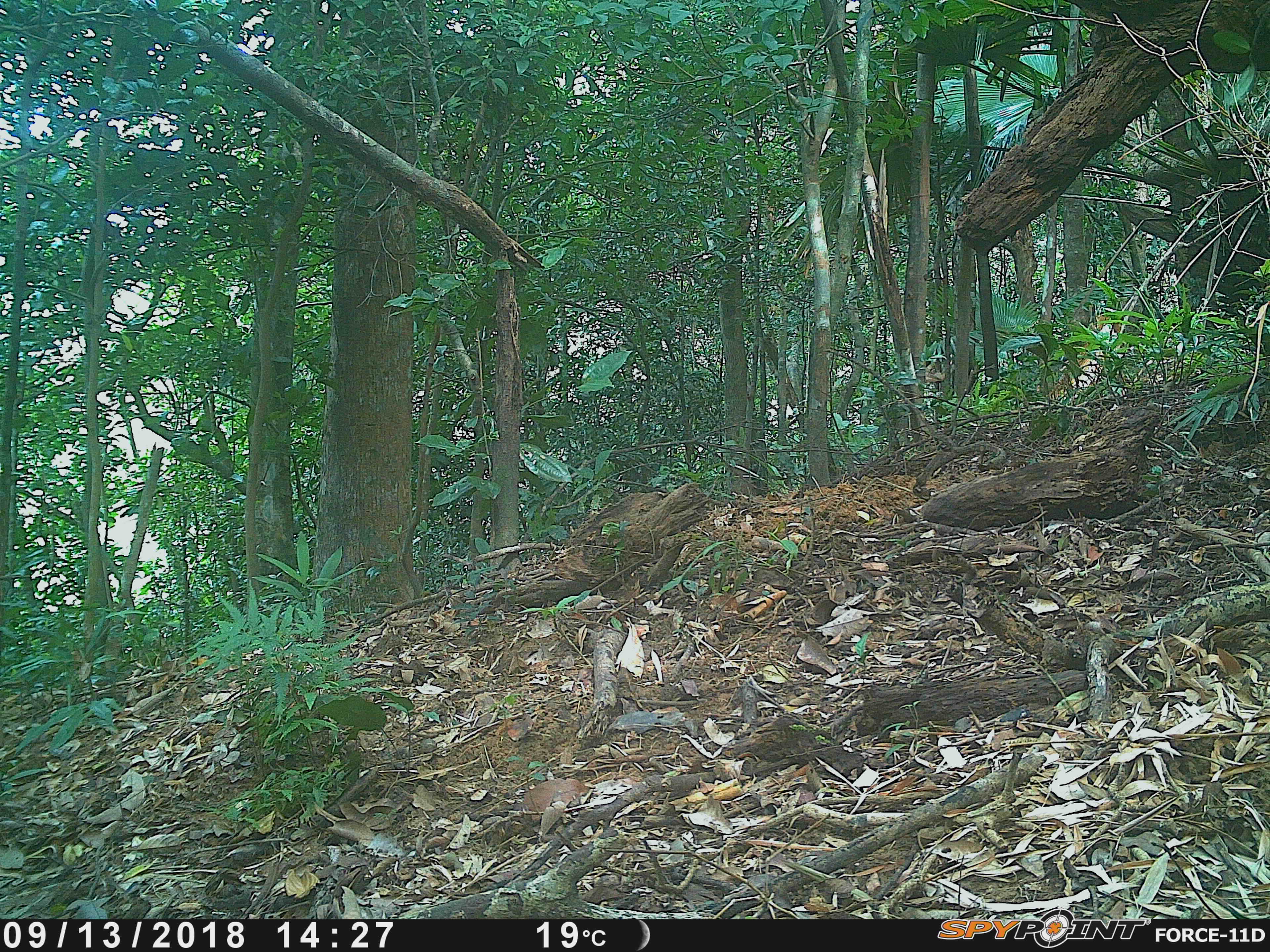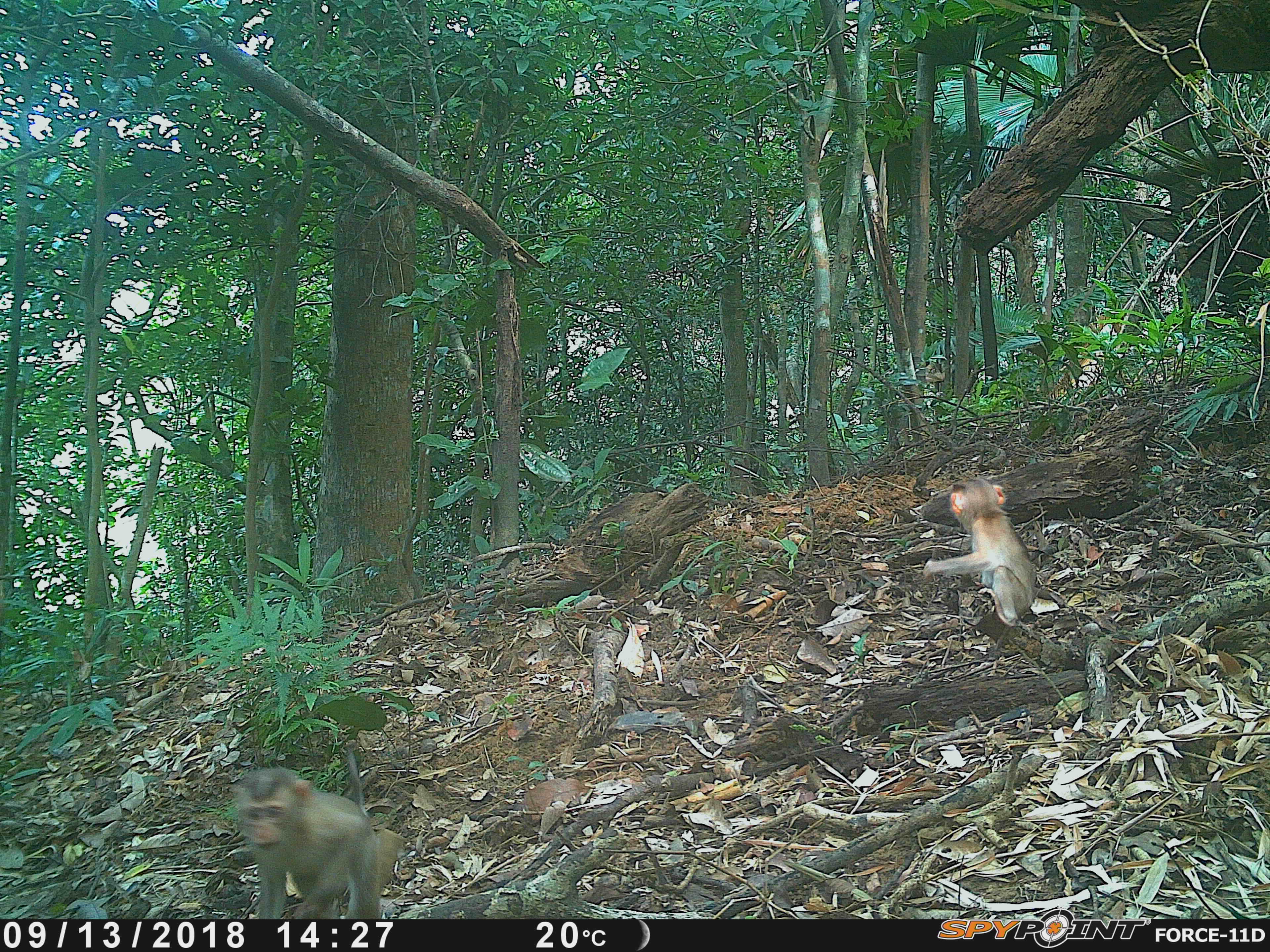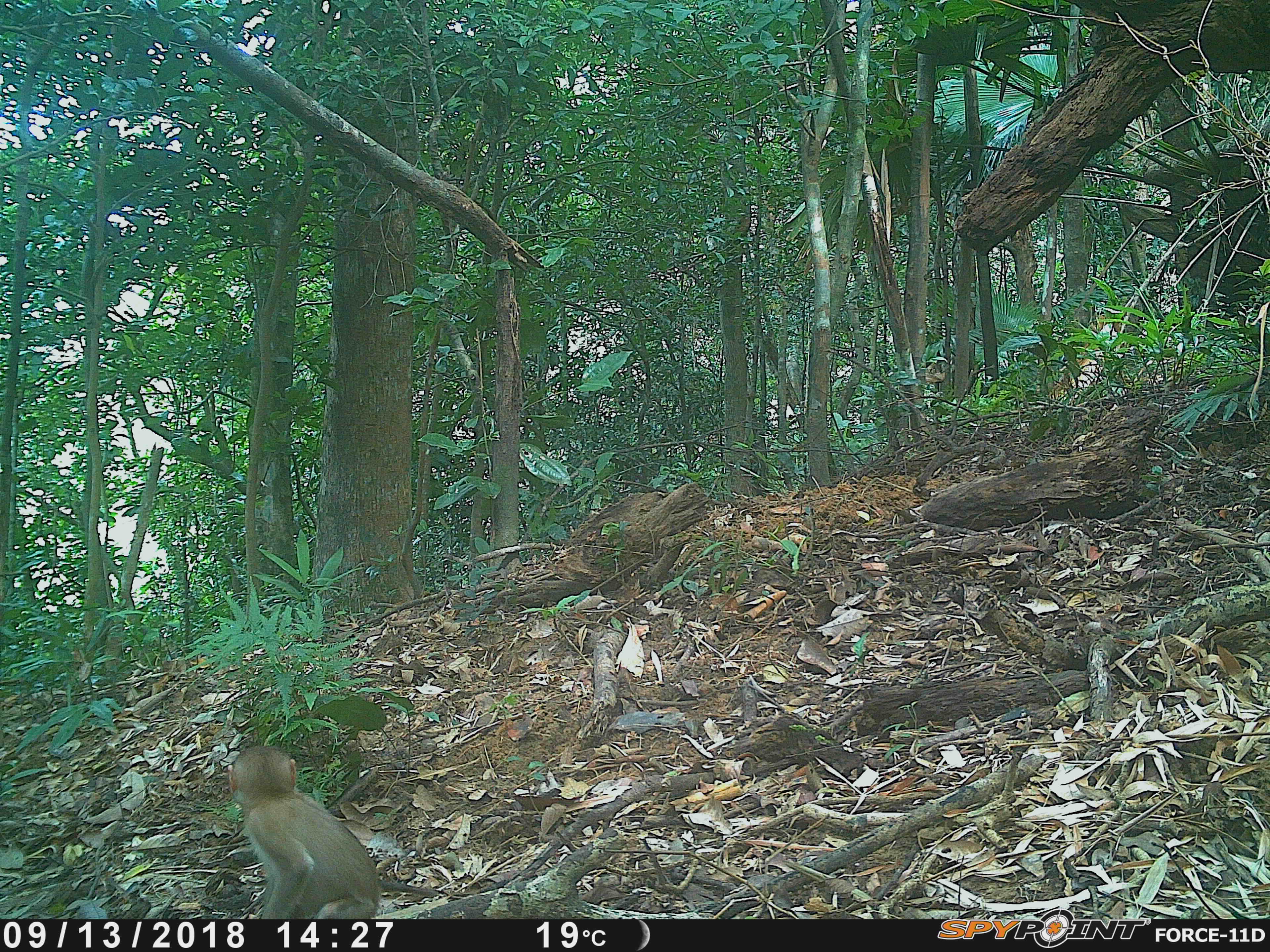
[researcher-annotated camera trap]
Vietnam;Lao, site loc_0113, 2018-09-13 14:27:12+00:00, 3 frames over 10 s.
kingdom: Animalia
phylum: Chordata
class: Mammalia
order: Primates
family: Cercopithecidae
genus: Macaca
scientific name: Macaca nemestrina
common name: pig-tailed macaque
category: pig tailed macaque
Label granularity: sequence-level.